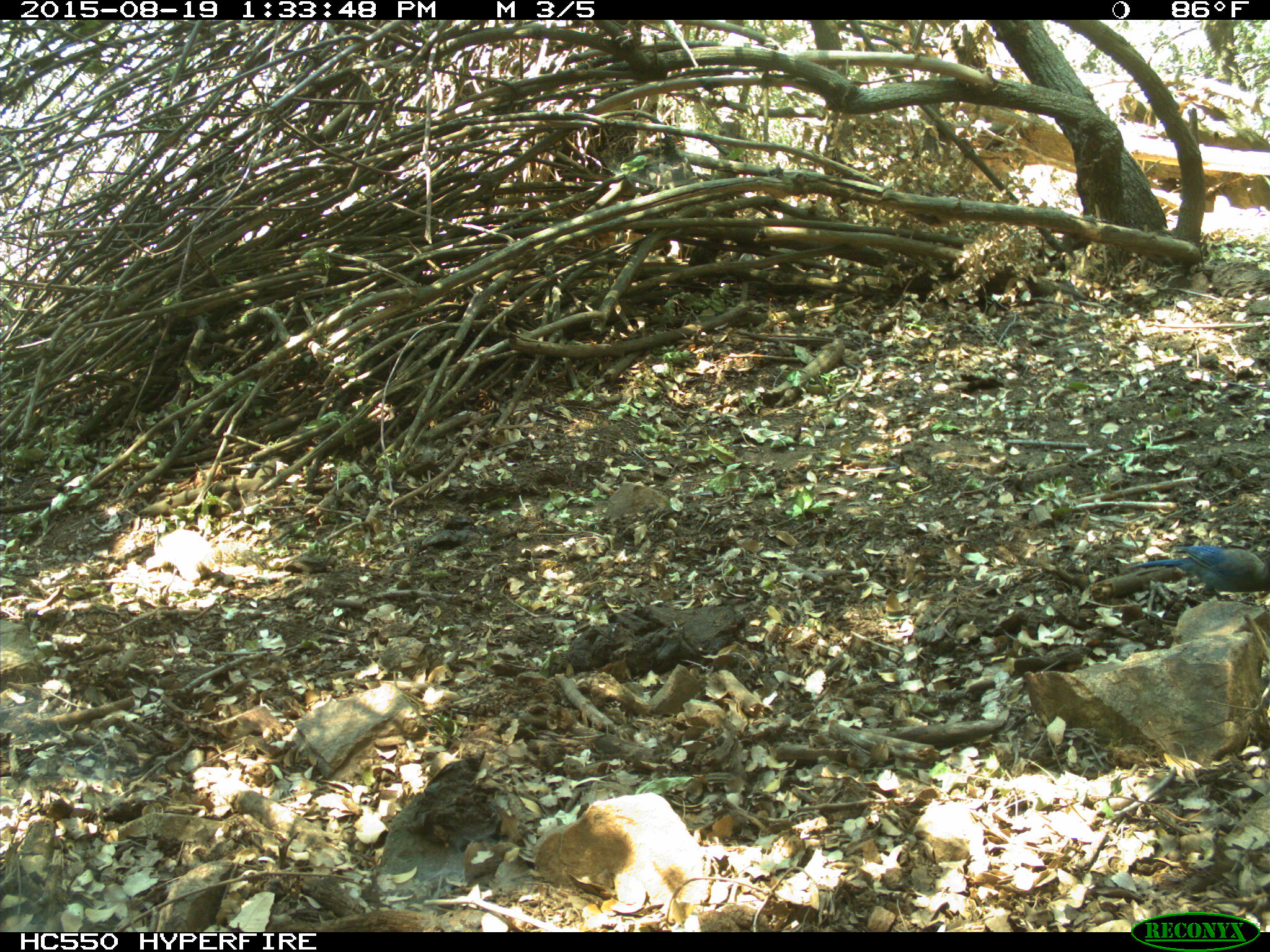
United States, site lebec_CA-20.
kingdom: Animalia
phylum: Chordata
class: Aves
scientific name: Aves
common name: birds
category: unidentified bird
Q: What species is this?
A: Unidentified bird (birds) (Aves).